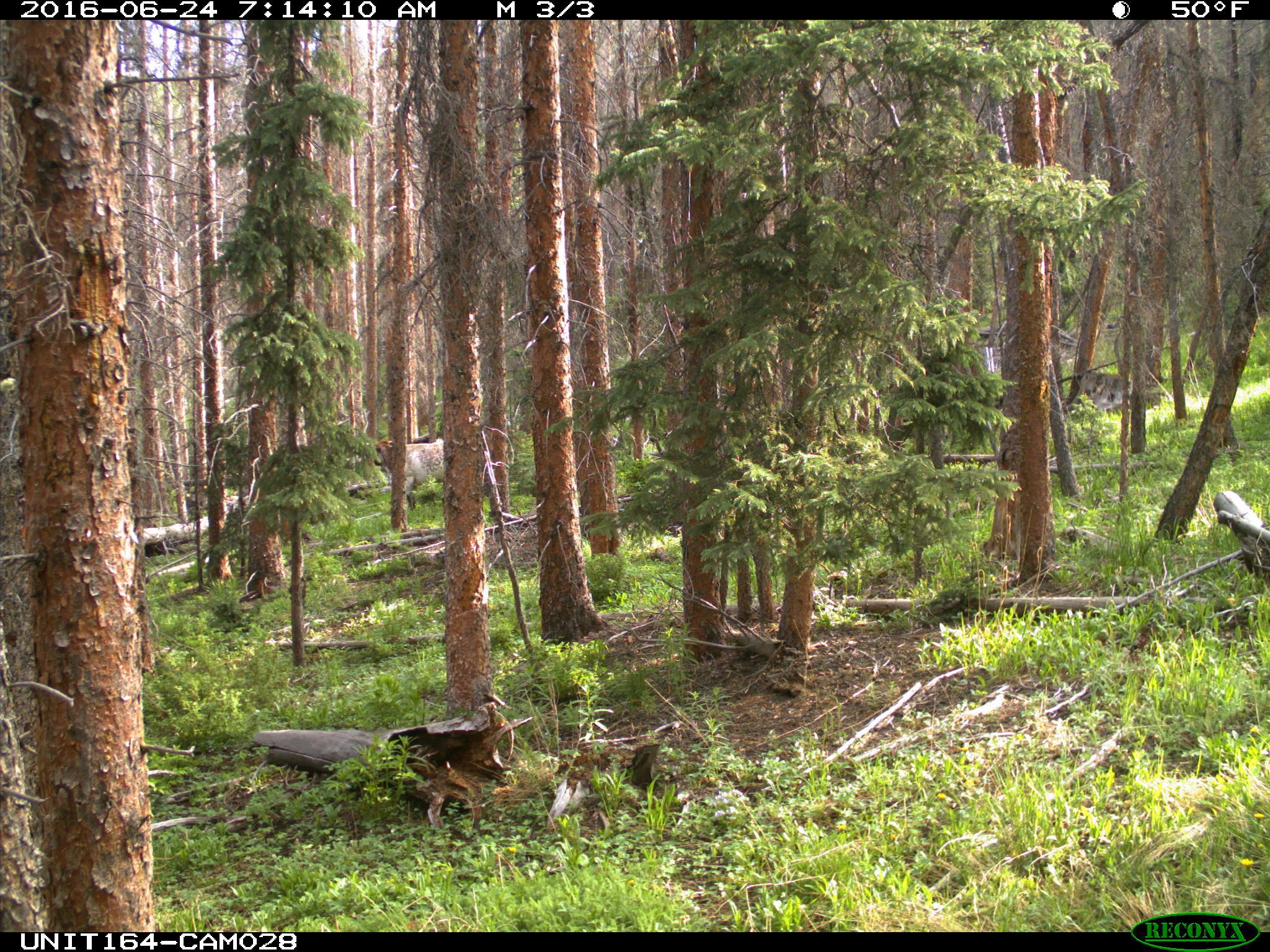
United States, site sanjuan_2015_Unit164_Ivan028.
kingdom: Animalia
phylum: Chordata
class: Mammalia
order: Artiodactyla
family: Bovidae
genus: Bos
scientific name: Bos taurus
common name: domestic cow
Bos taurus (domestic cow).